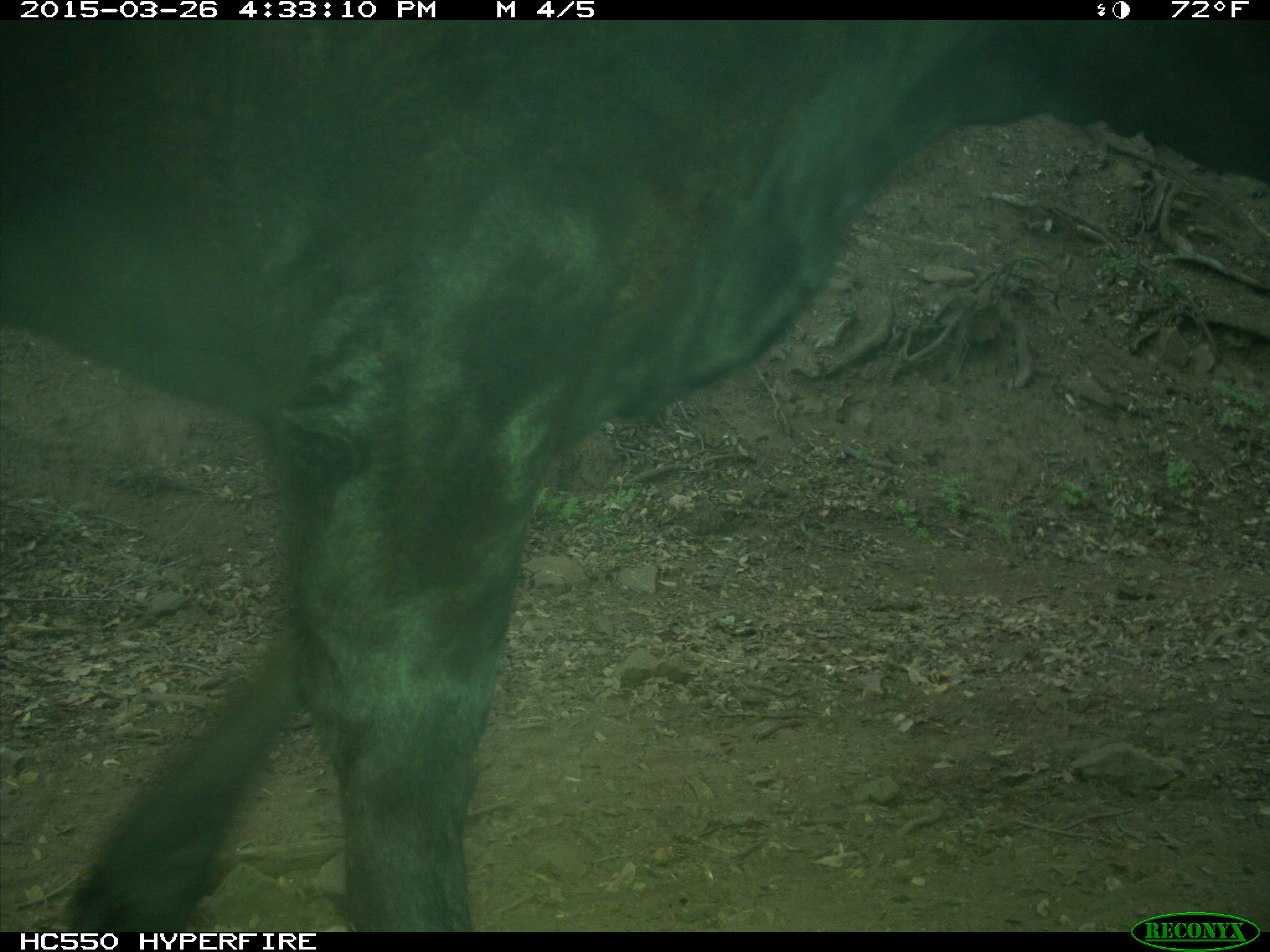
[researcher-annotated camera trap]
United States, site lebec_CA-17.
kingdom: Animalia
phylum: Chordata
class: Mammalia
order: Artiodactyla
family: Bovidae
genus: Bos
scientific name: Bos taurus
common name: domestic cow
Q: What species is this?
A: Bos taurus (domestic cow).